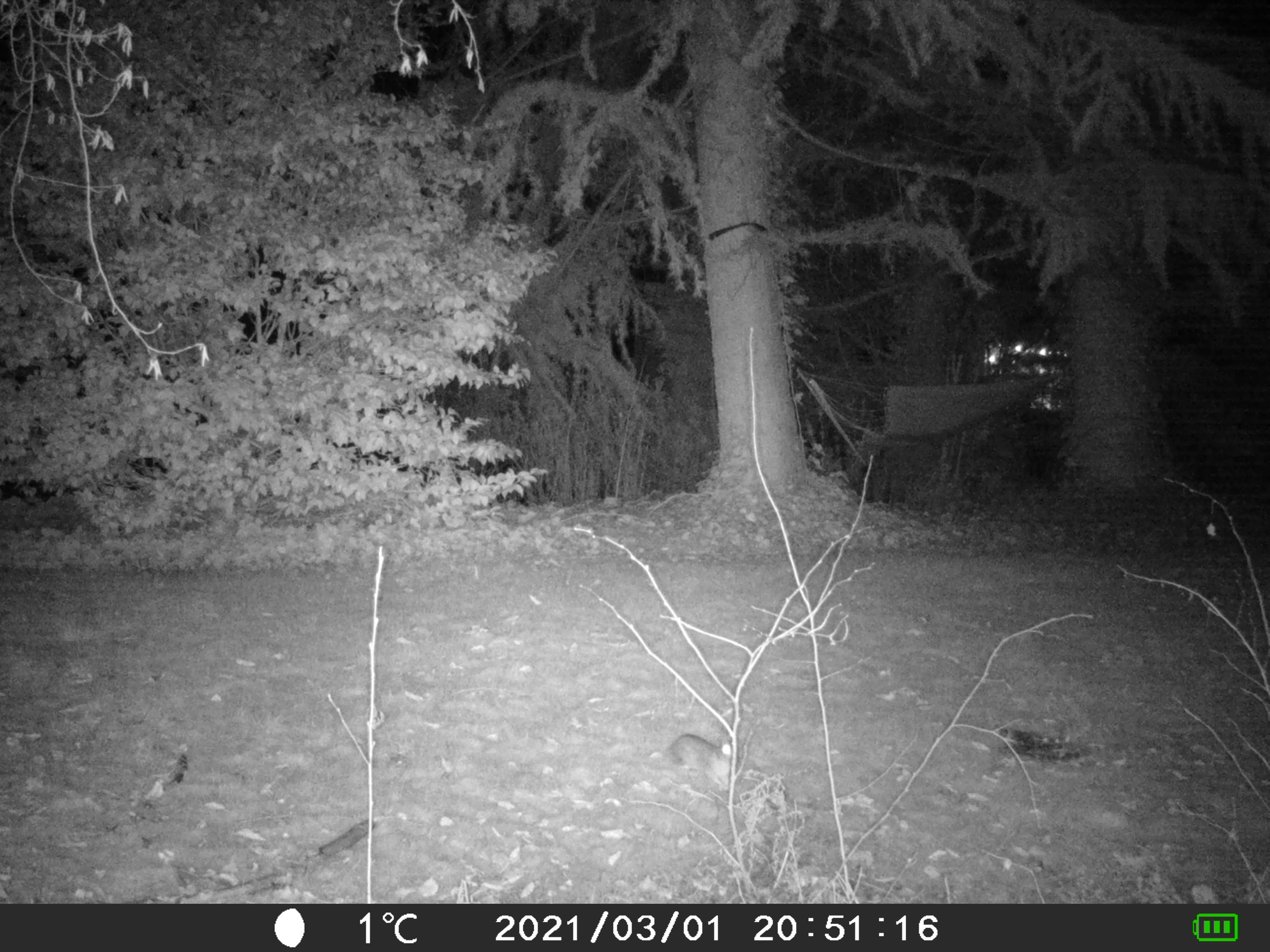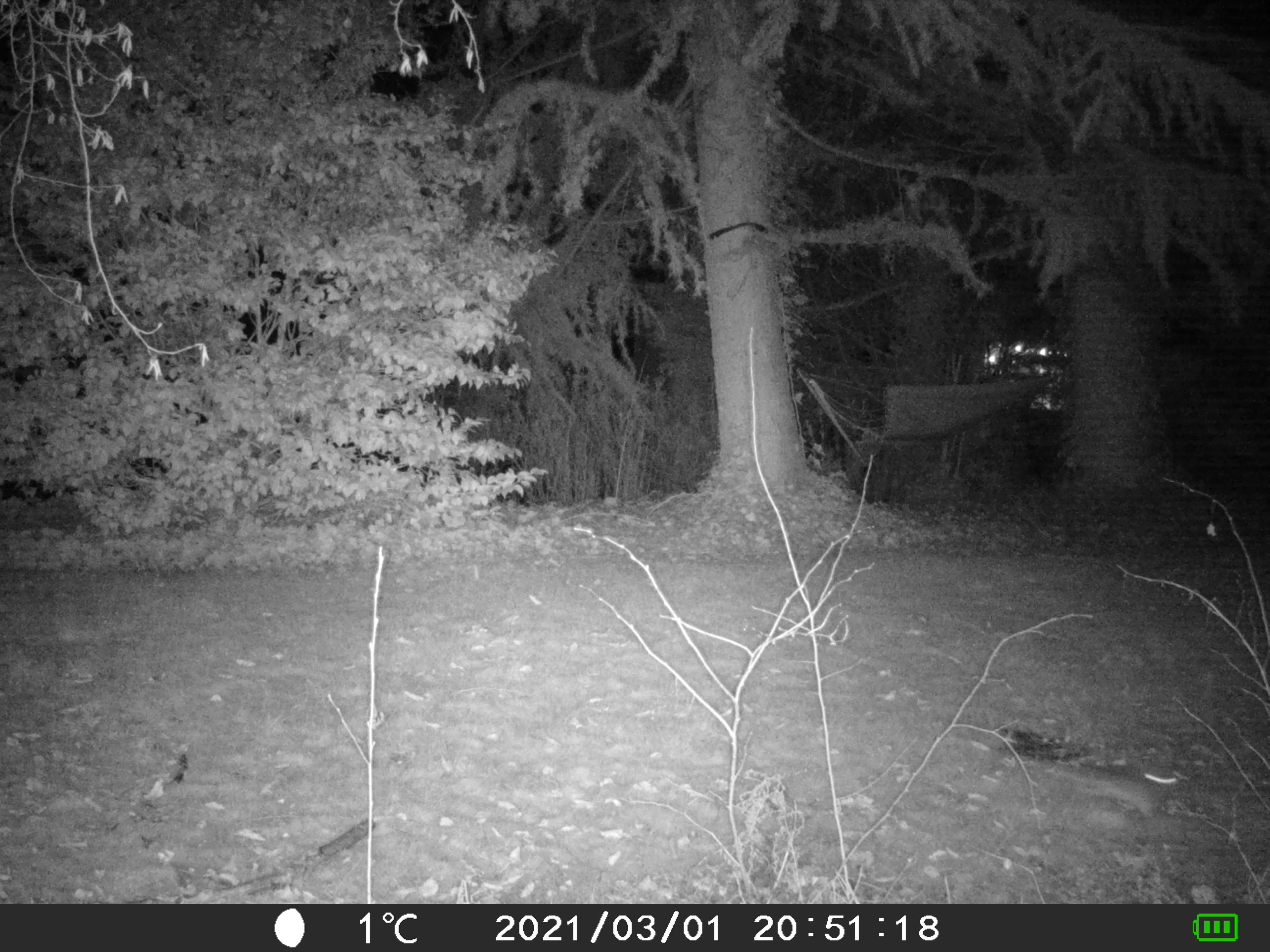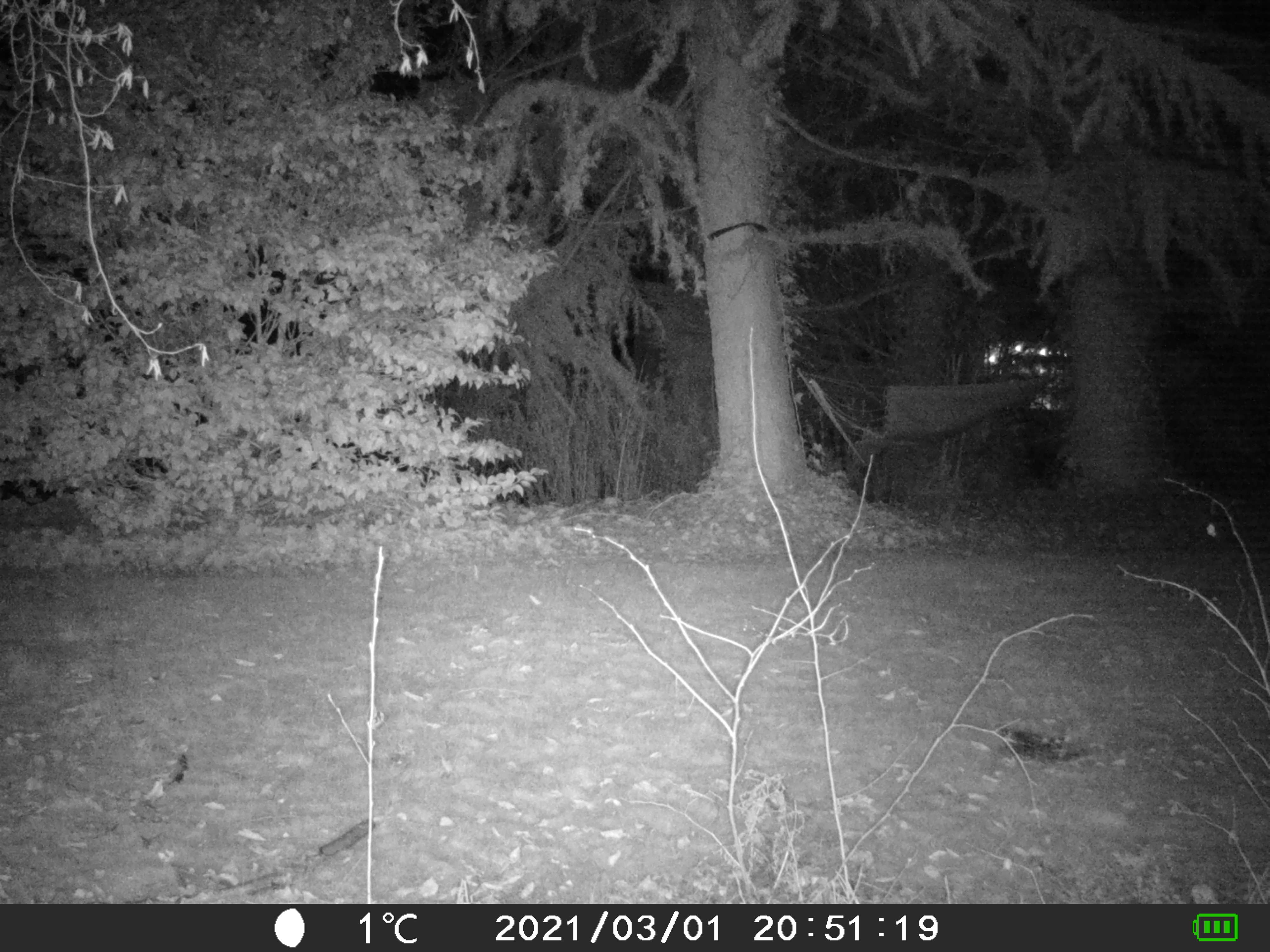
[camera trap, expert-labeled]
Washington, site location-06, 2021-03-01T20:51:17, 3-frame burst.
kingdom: Animalia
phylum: Chordata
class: Mammalia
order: Lagomorpha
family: Leporidae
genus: Sylvilagus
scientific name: Sylvilagus floridanus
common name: eastern cottontail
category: rabbit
Rabbit (eastern cottontail) (Sylvilagus floridanus).